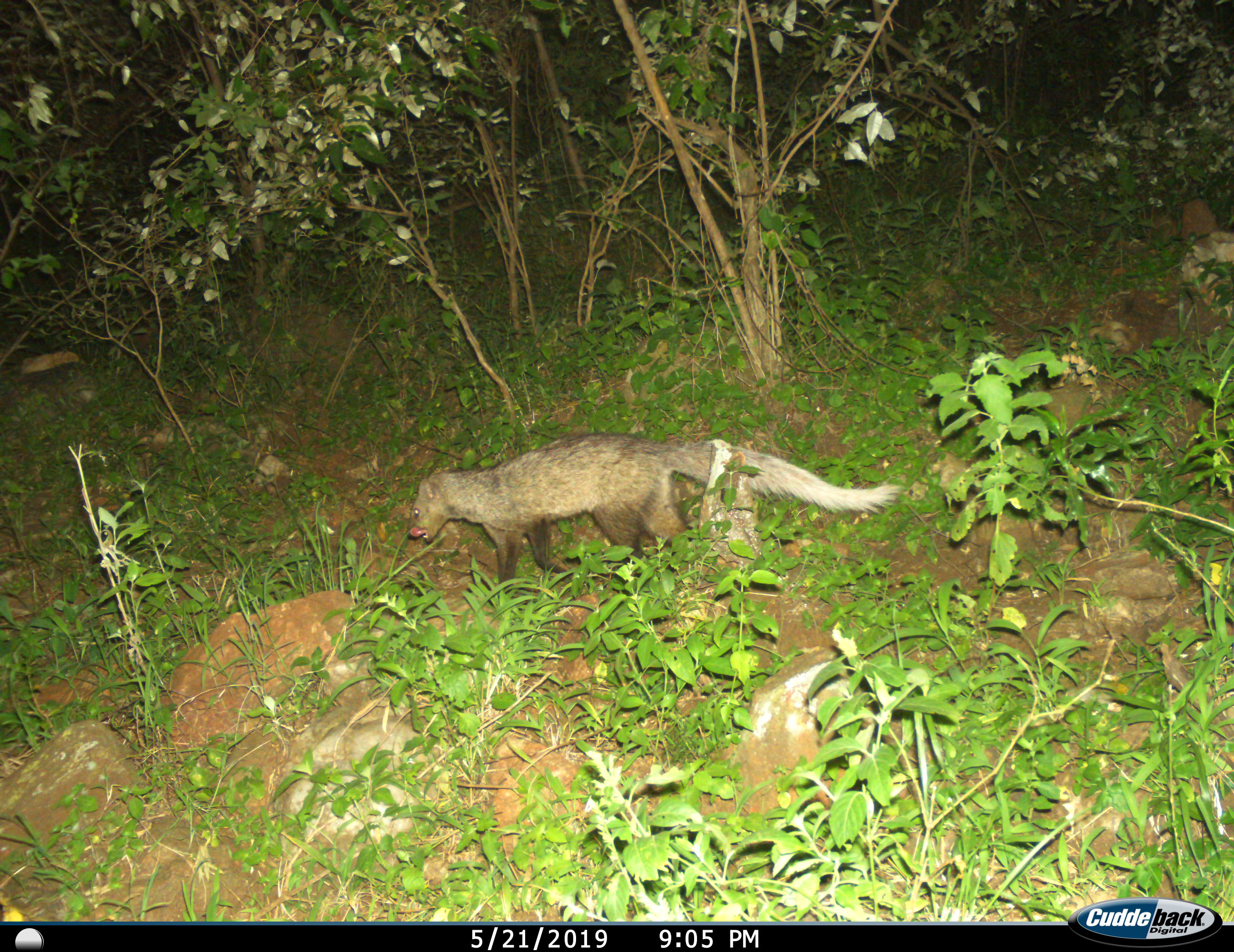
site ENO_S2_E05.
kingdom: Animalia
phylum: Chordata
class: Mammalia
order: Carnivora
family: Herpestidae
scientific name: Herpestidae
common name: mongoose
Mongoose (Herpestidae), count 1. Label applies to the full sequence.